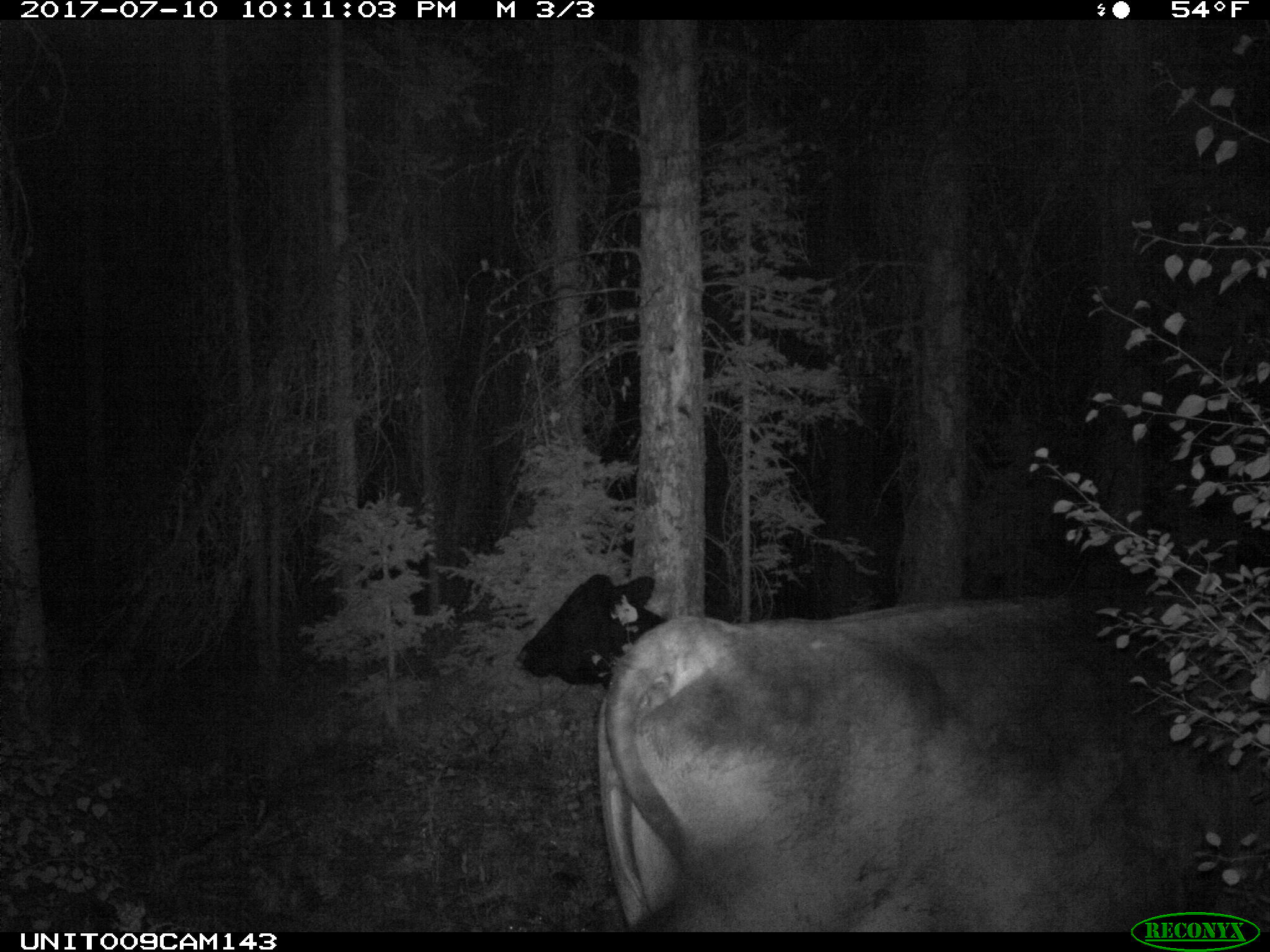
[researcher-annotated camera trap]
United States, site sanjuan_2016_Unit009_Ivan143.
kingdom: Animalia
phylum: Chordata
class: Mammalia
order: Artiodactyla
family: Bovidae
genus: Bos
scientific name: Bos taurus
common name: domestic cow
Bos taurus (domestic cow).